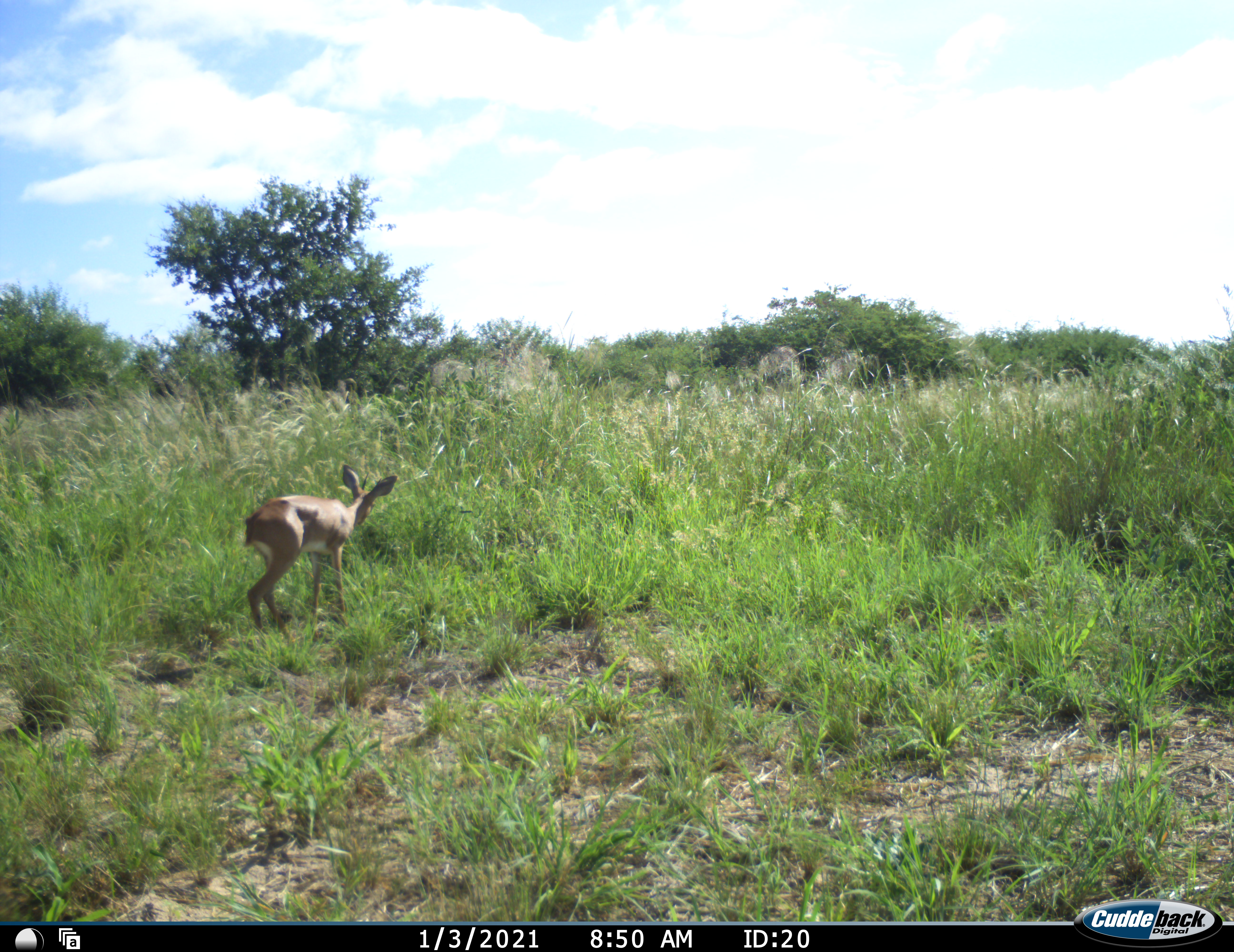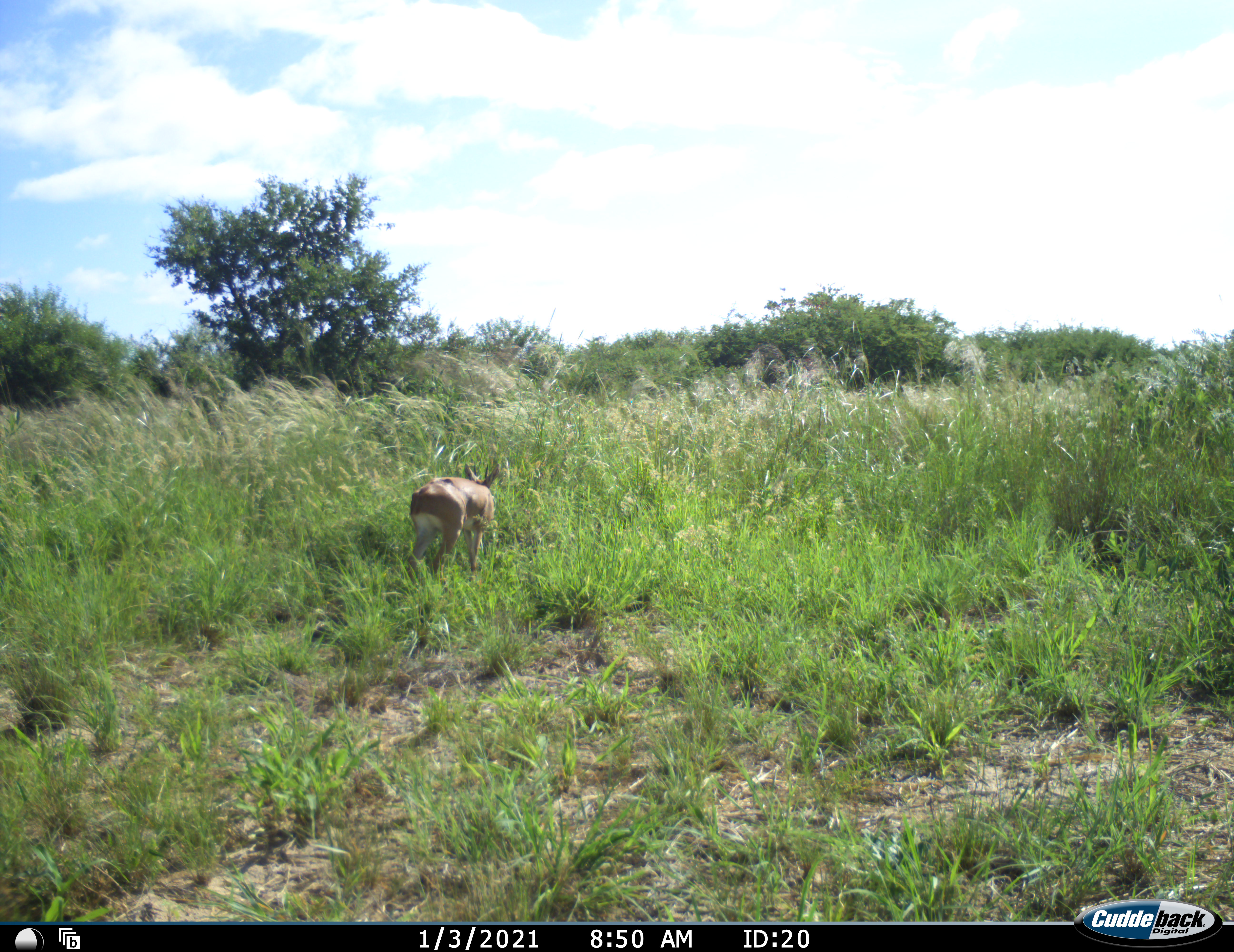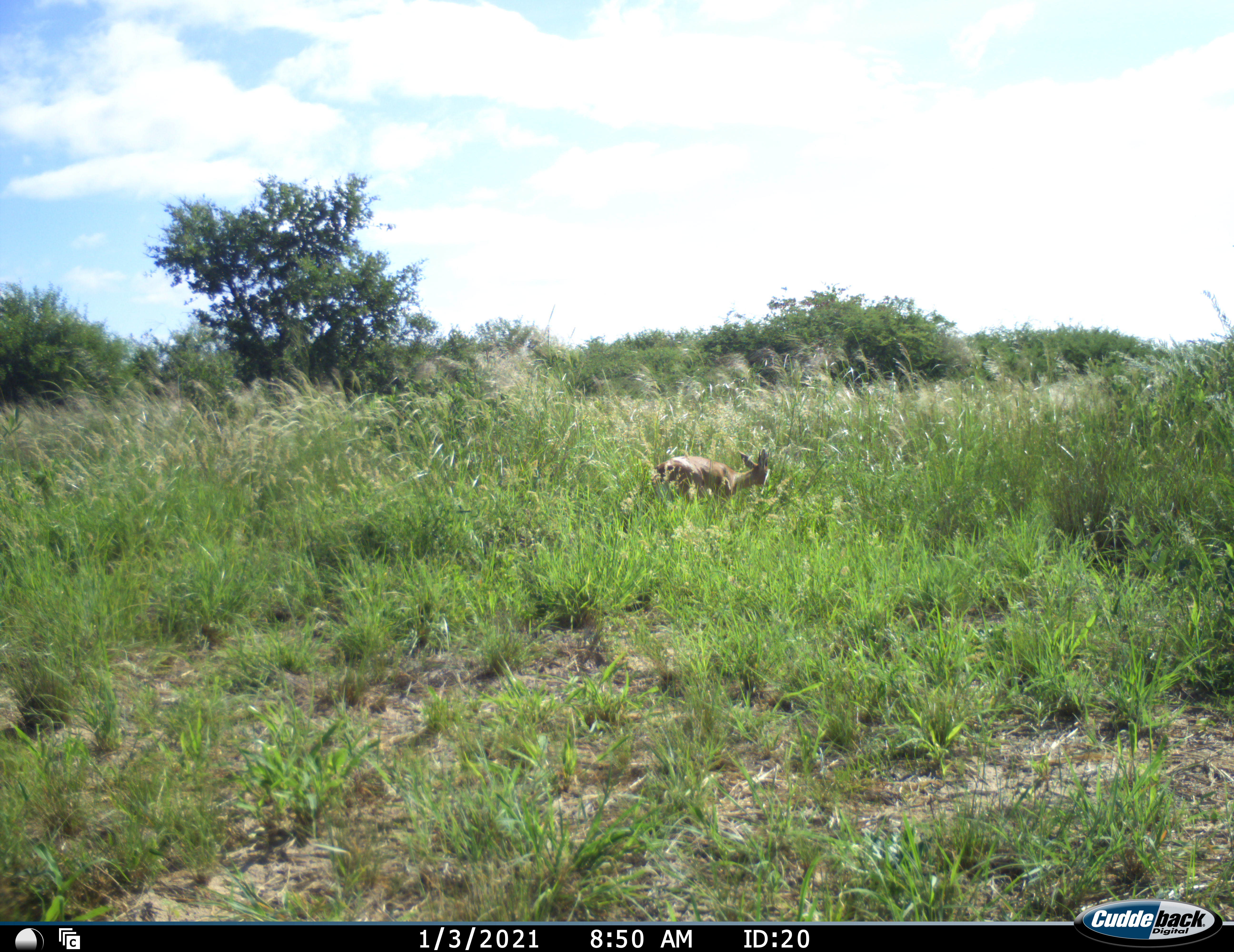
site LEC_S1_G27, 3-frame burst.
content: unidentified animal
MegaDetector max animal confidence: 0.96